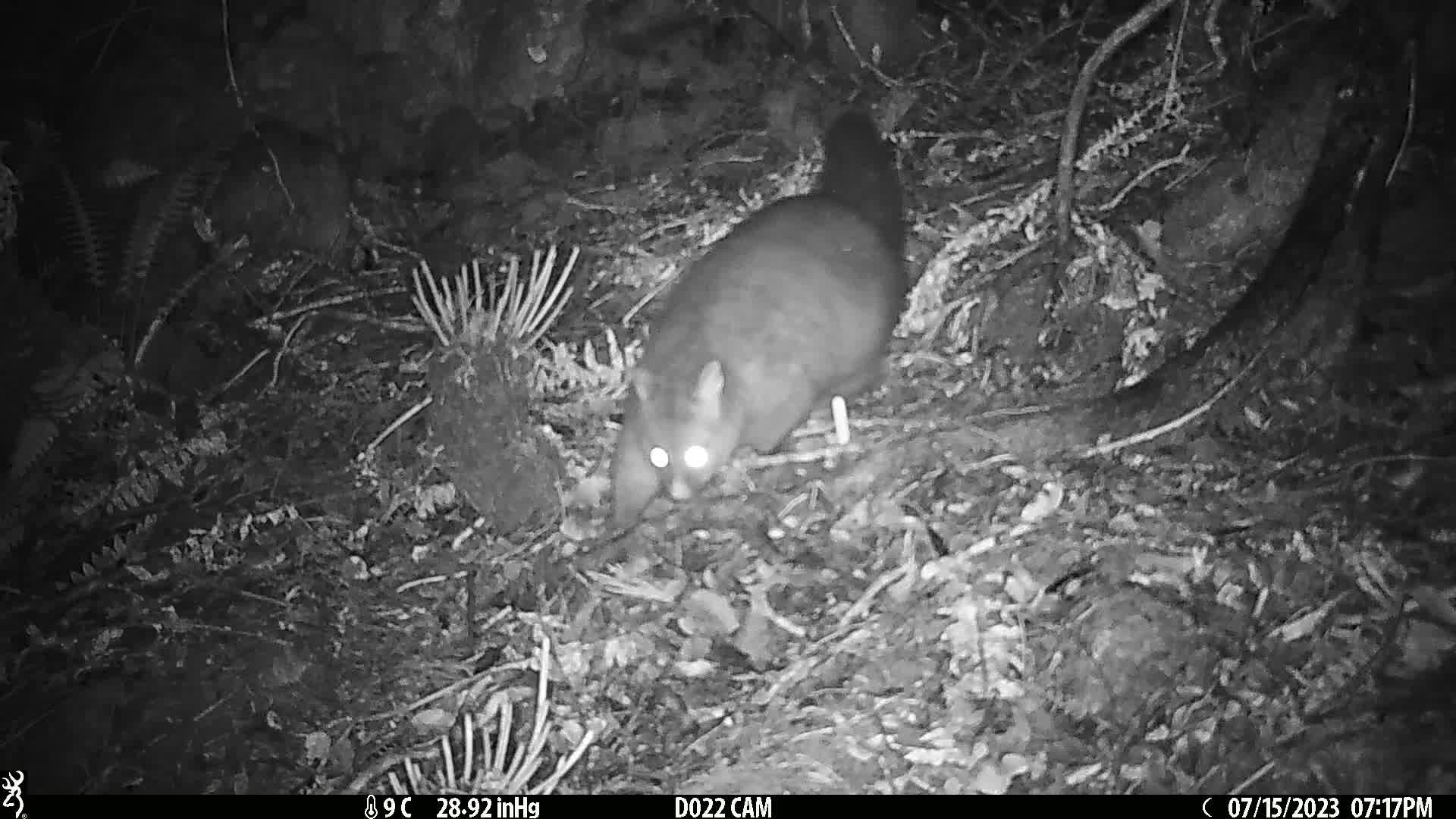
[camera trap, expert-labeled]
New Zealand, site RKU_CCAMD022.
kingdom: Animalia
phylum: Chordata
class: Mammalia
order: Diprotodontia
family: Phalangeridae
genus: Trichosurus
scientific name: Trichosurus vulpecula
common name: common brushtail possum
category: possum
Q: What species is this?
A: Possum (common brushtail possum) (Trichosurus vulpecula).